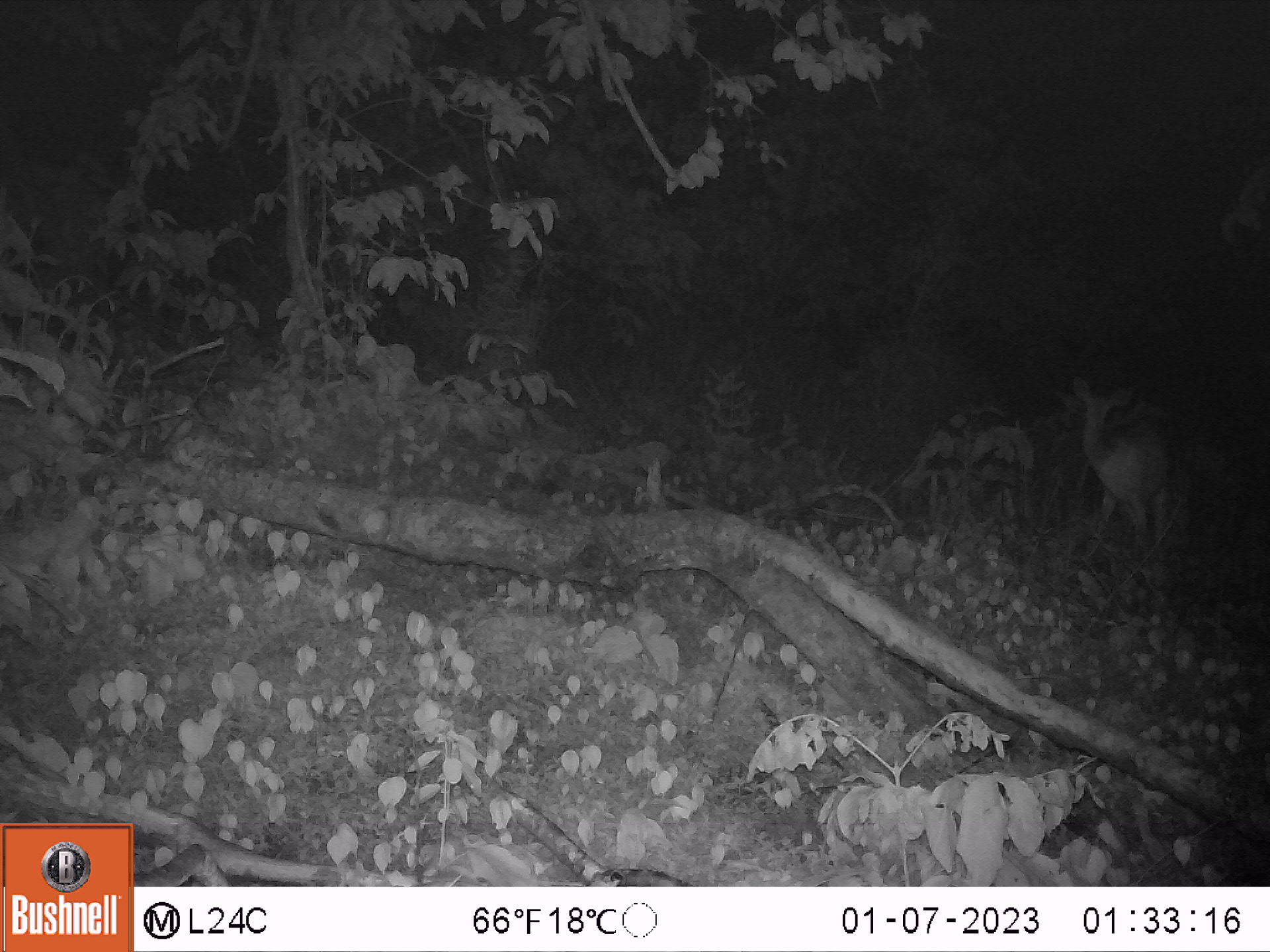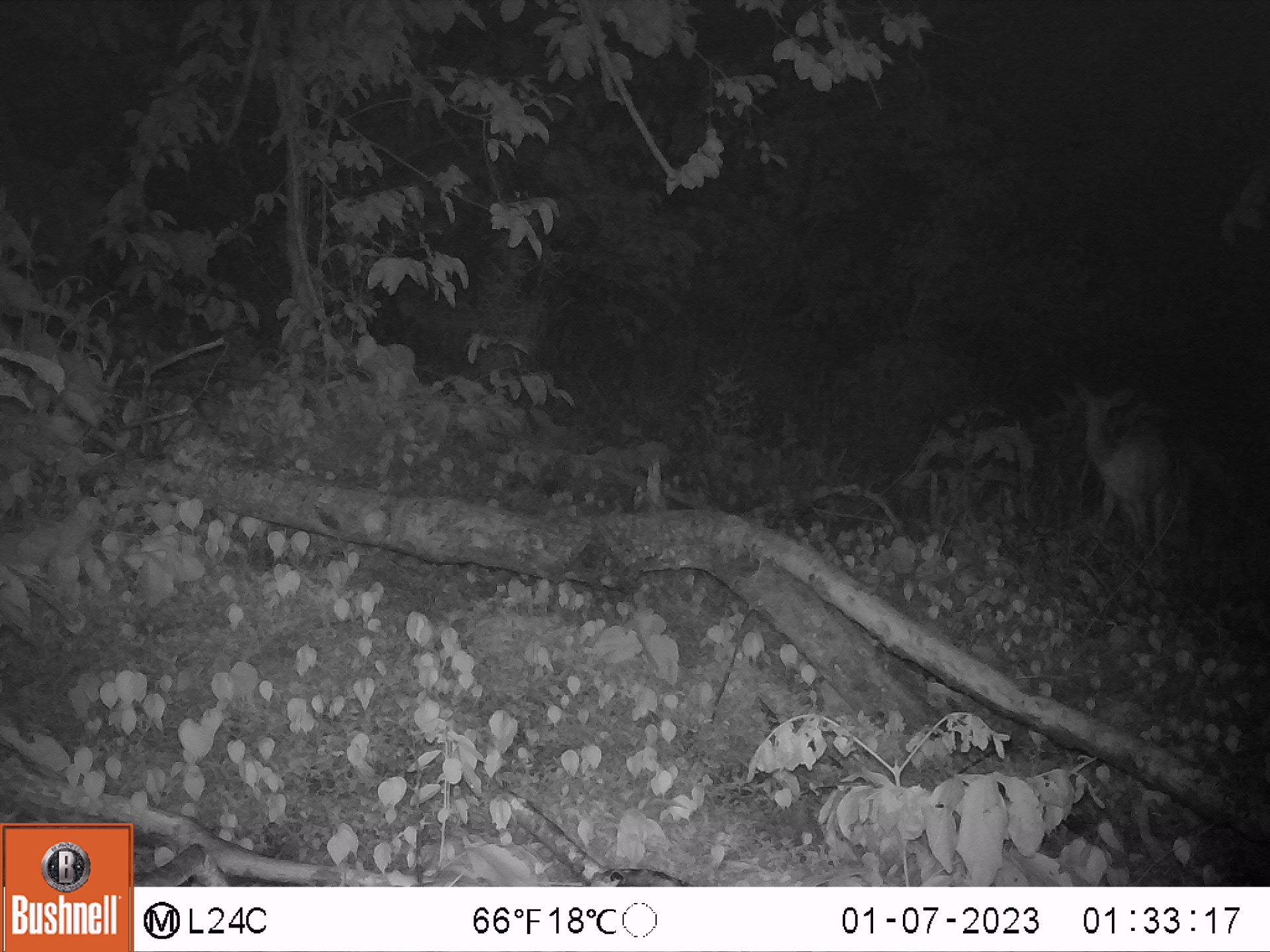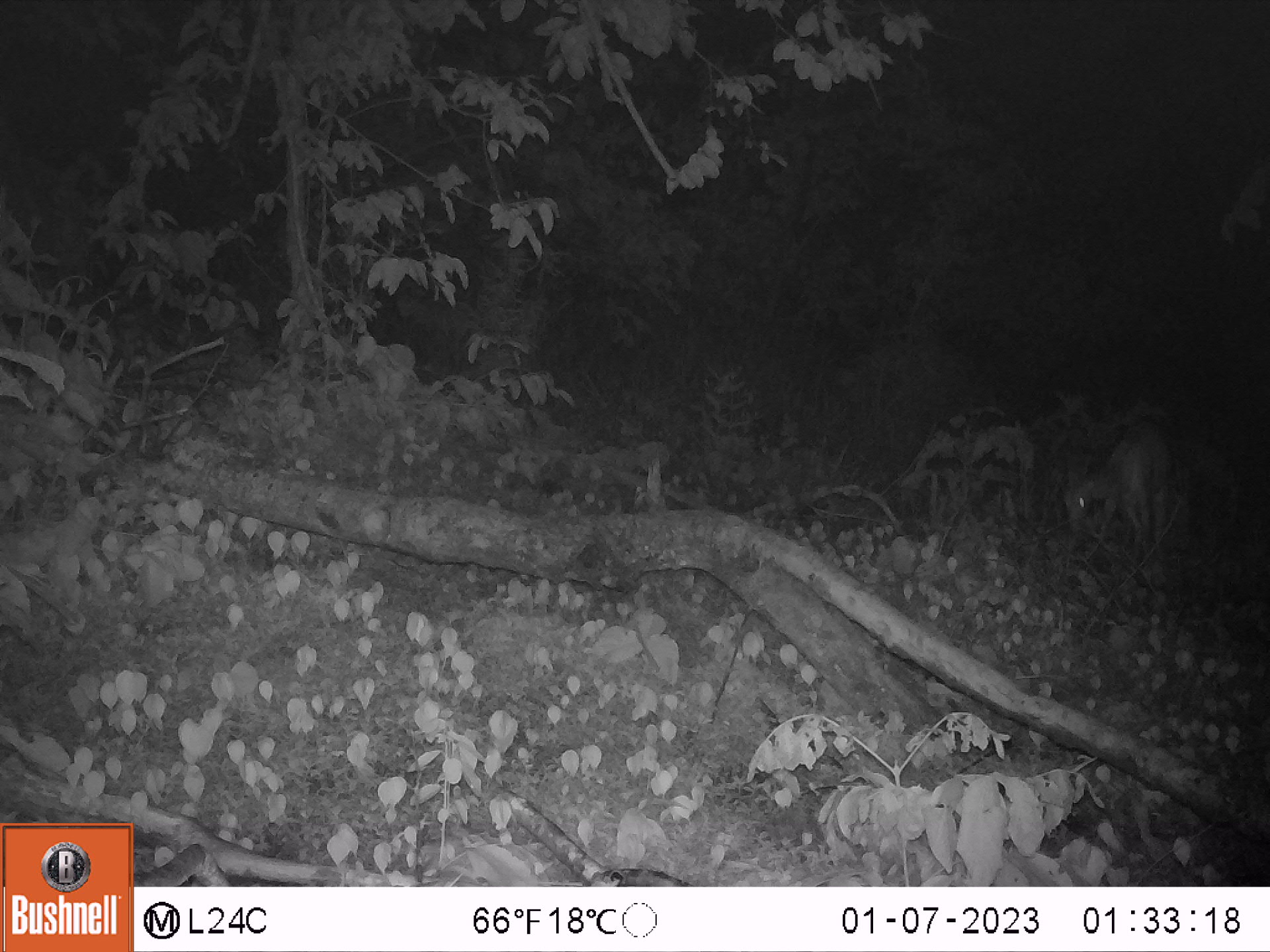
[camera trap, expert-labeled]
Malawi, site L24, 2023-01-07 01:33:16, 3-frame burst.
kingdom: Animalia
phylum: Chordata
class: Mammalia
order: Artiodactyla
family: Bovidae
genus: Tragelaphus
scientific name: Tragelaphus sylvaticus sylvaticus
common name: cape bushbuck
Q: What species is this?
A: Cape bushbuck (Tragelaphus sylvaticus sylvaticus).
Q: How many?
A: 1.